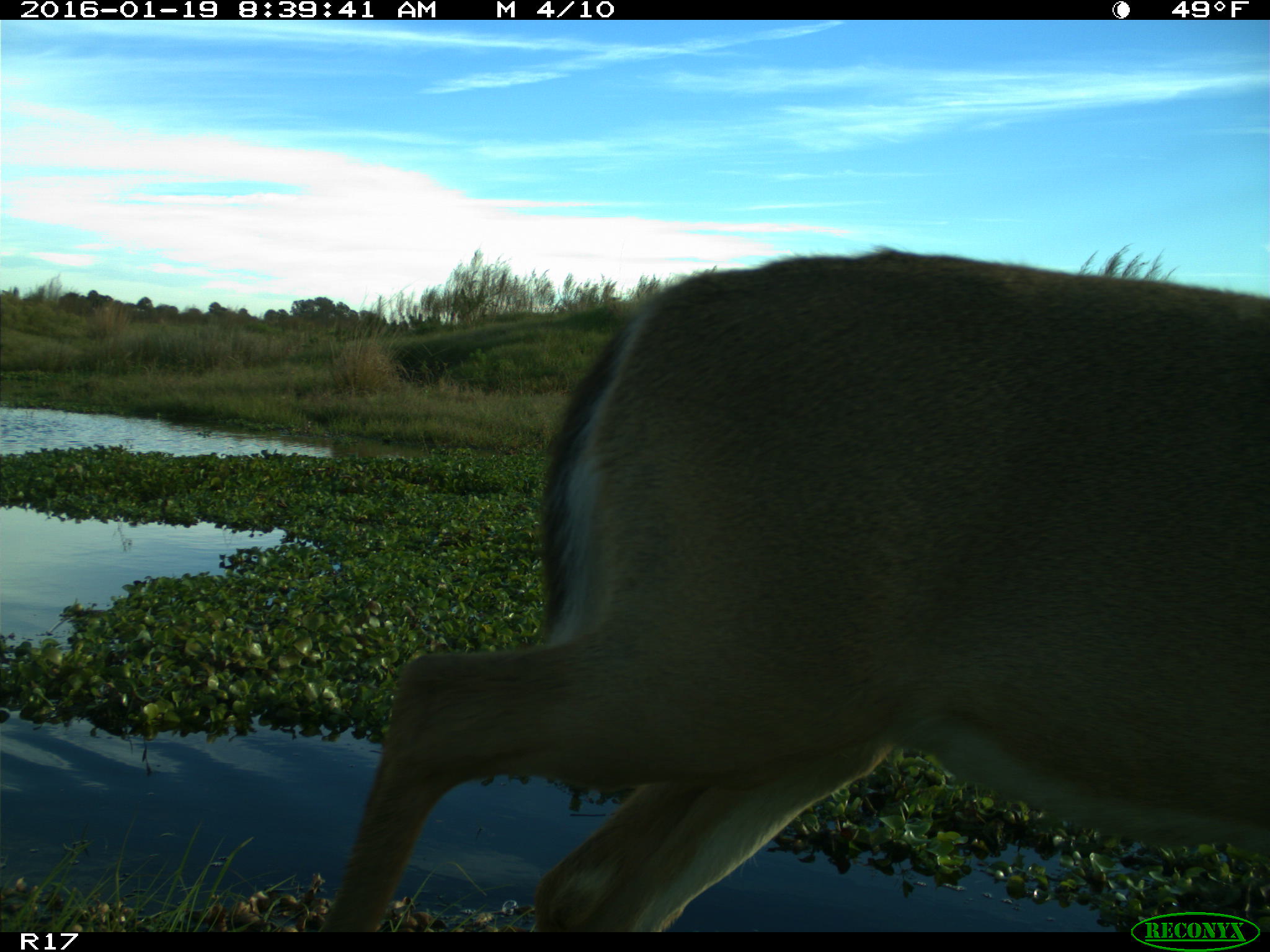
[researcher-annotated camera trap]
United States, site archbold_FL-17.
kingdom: Animalia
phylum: Chordata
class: Mammalia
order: Artiodactyla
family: Cervidae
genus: Odocoileus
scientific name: Odocoileus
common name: deer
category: unidentified deer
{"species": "unidentified deer (deer) (Odocoileus)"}